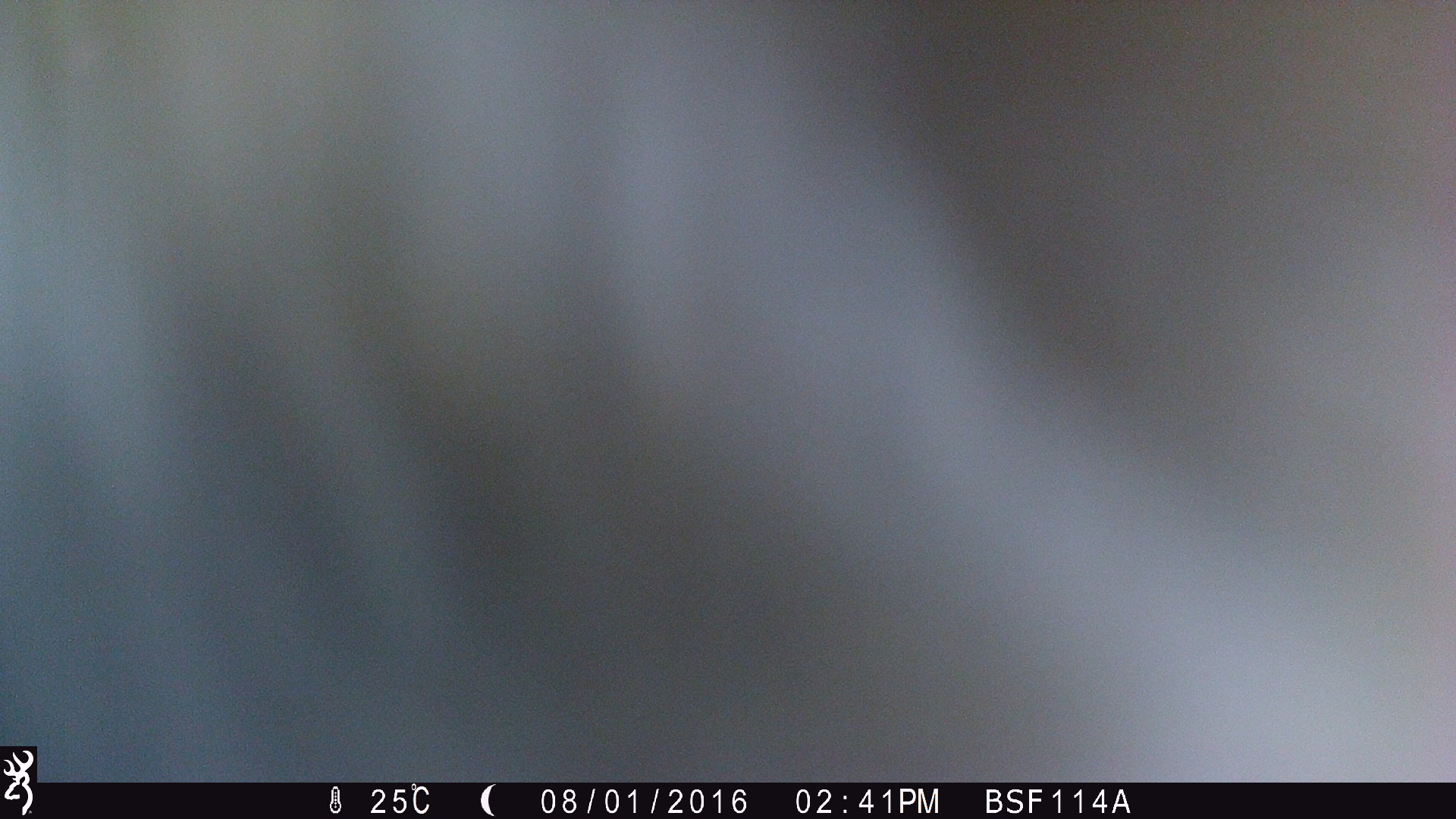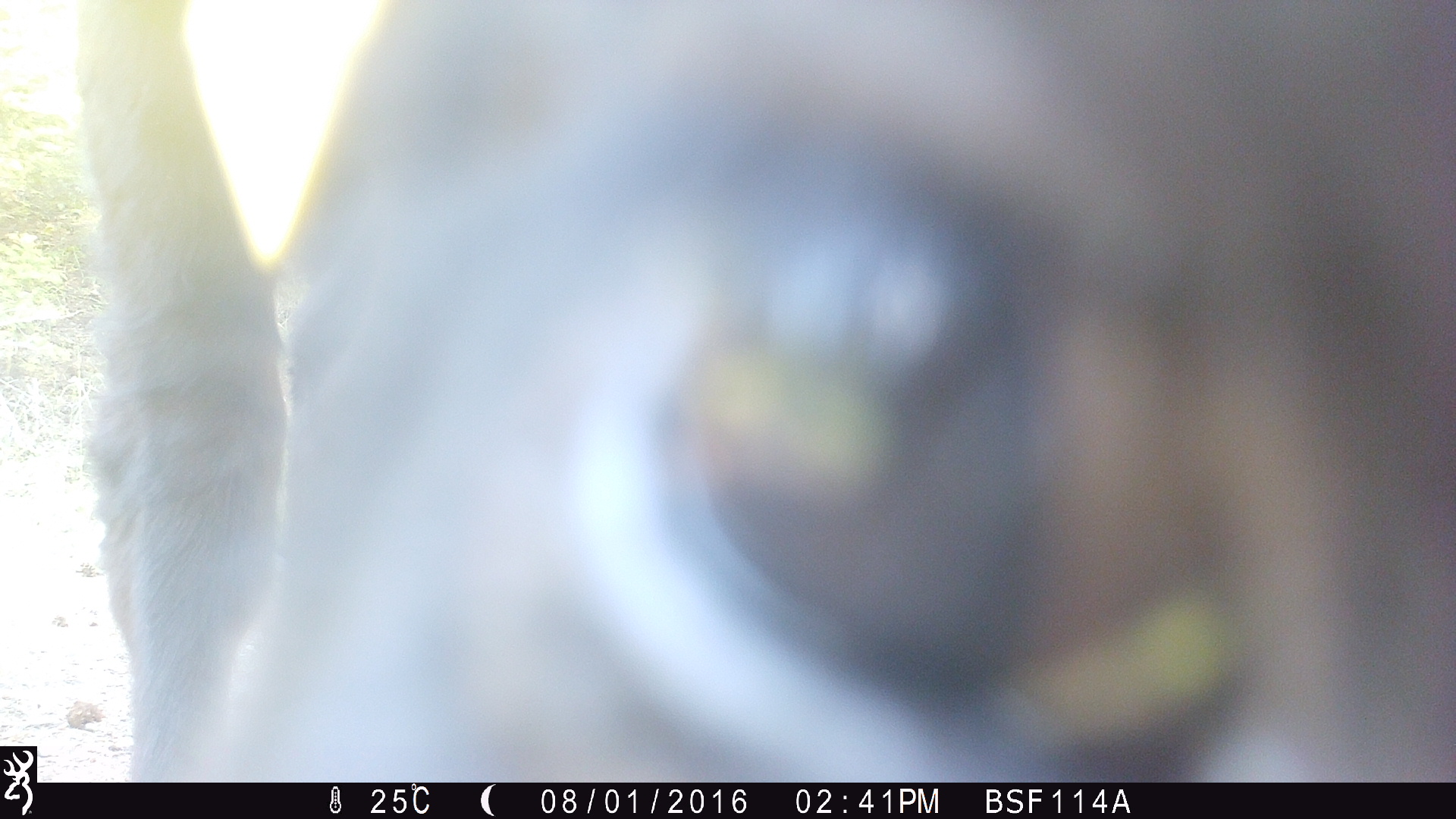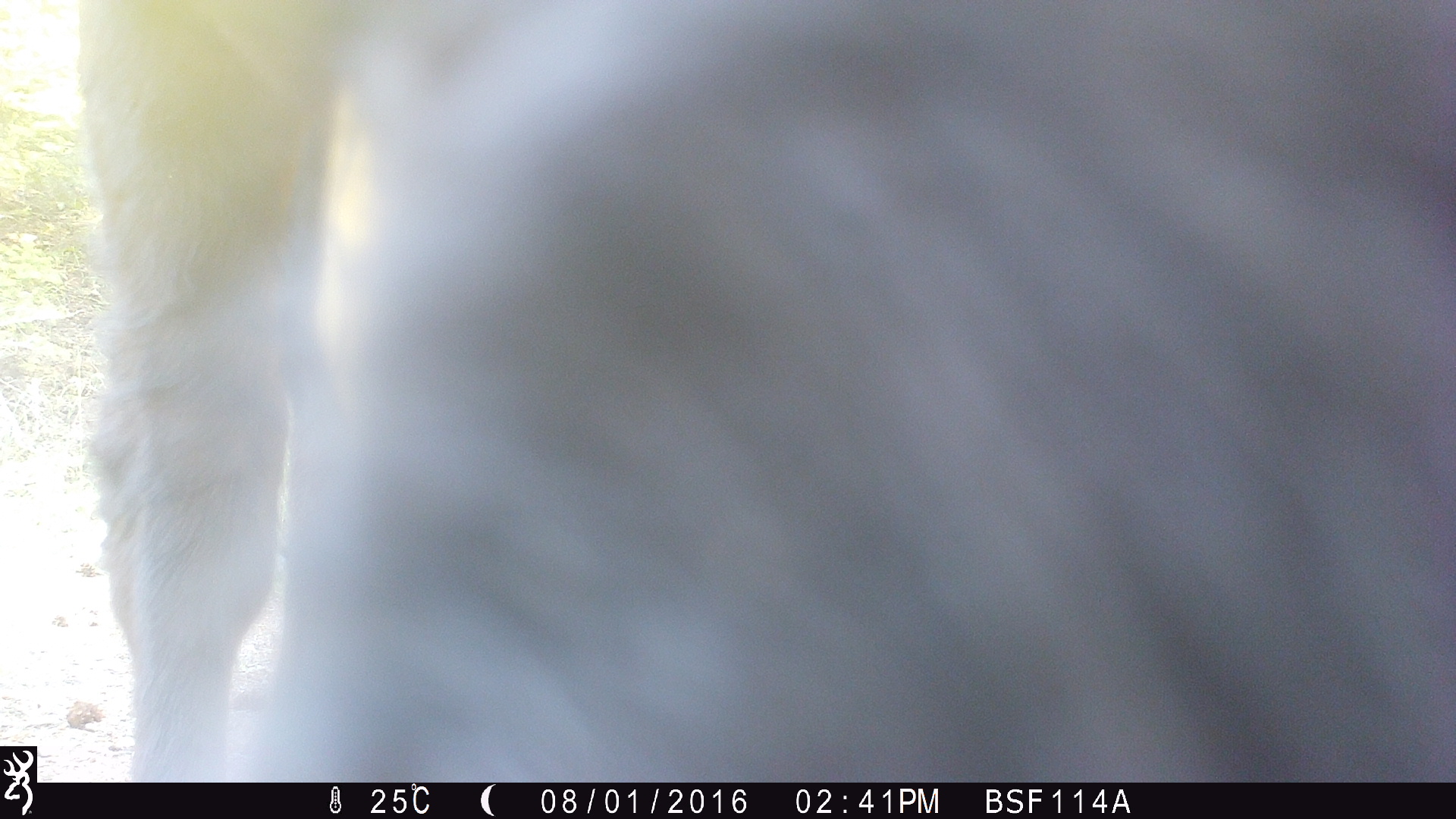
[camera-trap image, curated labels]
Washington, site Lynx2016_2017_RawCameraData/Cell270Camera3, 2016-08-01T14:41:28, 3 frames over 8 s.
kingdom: Animalia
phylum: Chordata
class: Mammalia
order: Artiodactyla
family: Bovidae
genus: Bos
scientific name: Bos taurus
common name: domestic cattle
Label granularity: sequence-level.